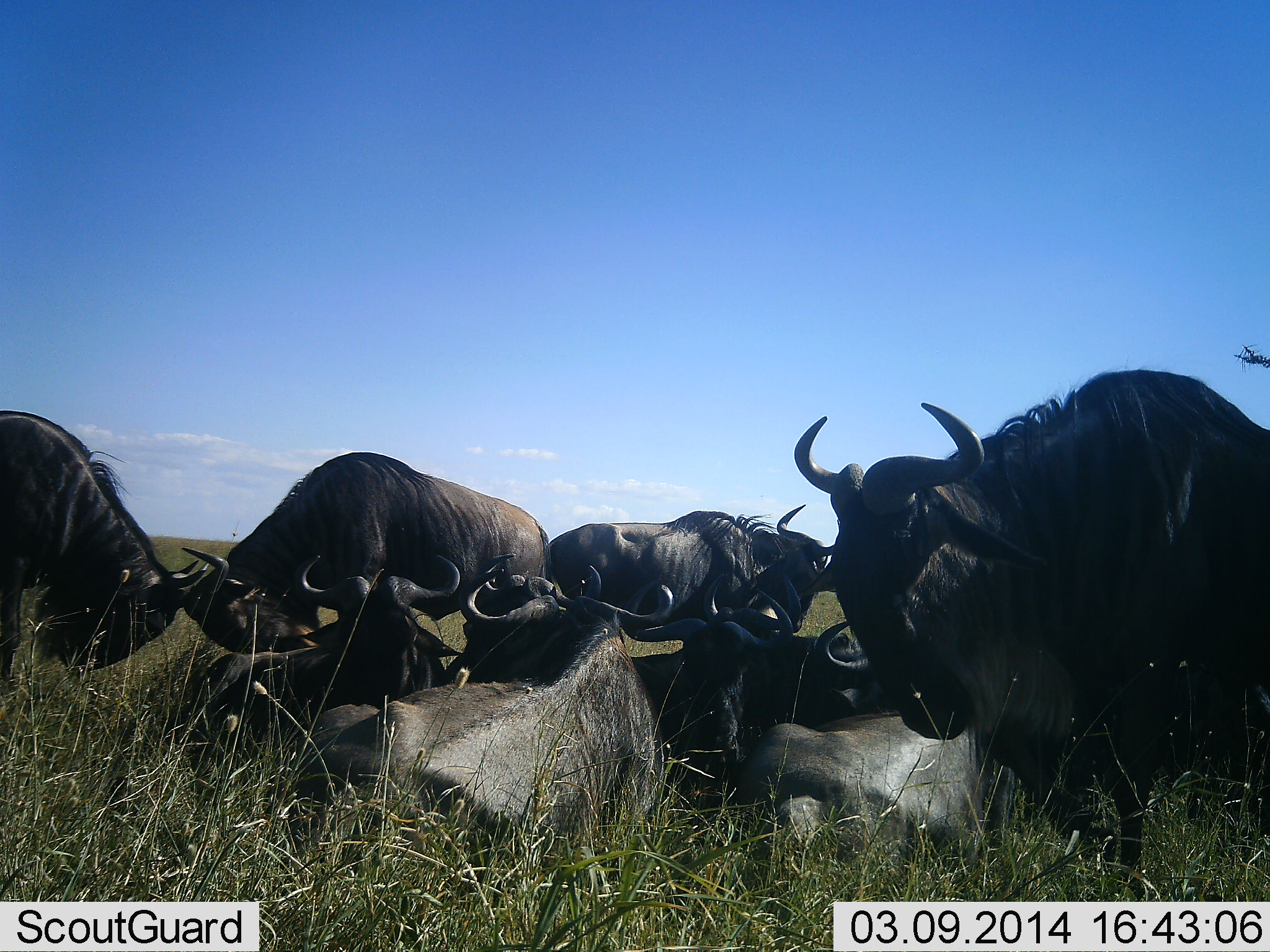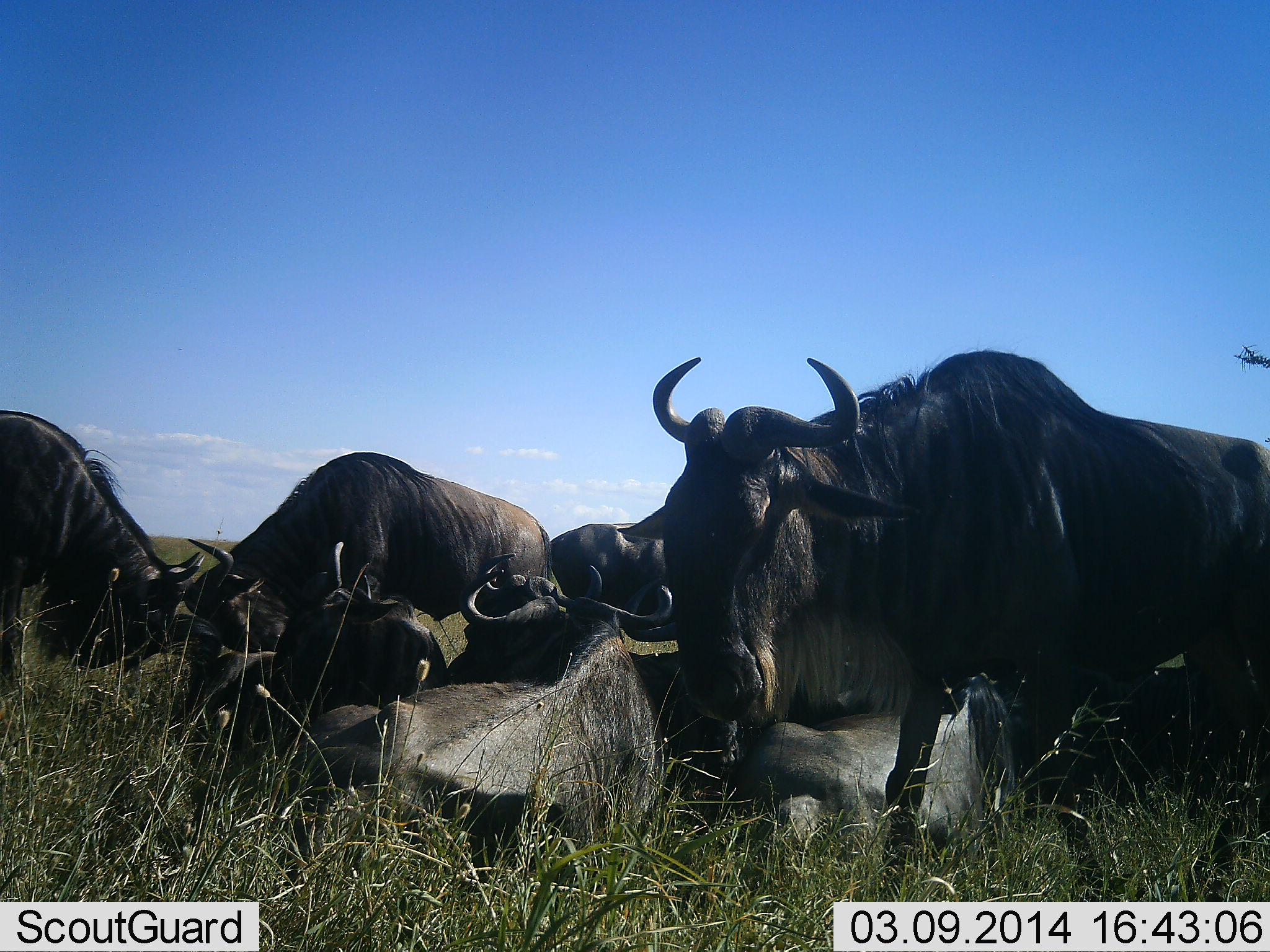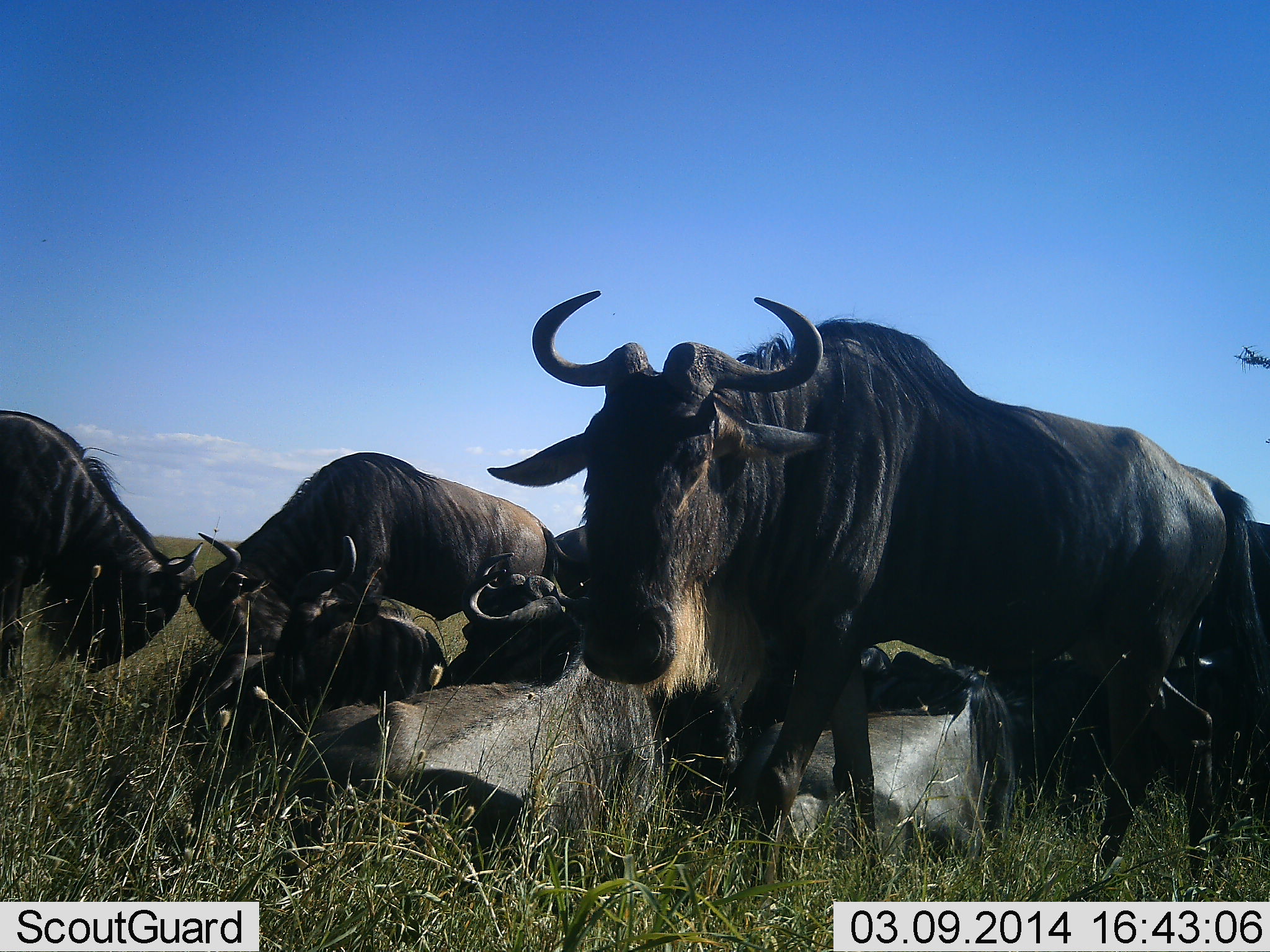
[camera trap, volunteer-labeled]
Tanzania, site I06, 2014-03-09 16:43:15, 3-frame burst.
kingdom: Animalia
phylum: Chordata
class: Mammalia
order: Artiodactyla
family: Bovidae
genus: Connochaetes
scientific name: Connochaetes taurinus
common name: blue wildebeest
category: wildebeest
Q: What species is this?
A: Wildebeest (blue wildebeest) (Connochaetes taurinus).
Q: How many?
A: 9.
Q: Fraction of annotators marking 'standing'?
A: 60%.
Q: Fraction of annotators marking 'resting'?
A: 100%.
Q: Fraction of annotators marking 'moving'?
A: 20%.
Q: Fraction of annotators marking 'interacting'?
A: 40%.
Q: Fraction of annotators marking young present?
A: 0%.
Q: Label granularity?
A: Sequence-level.